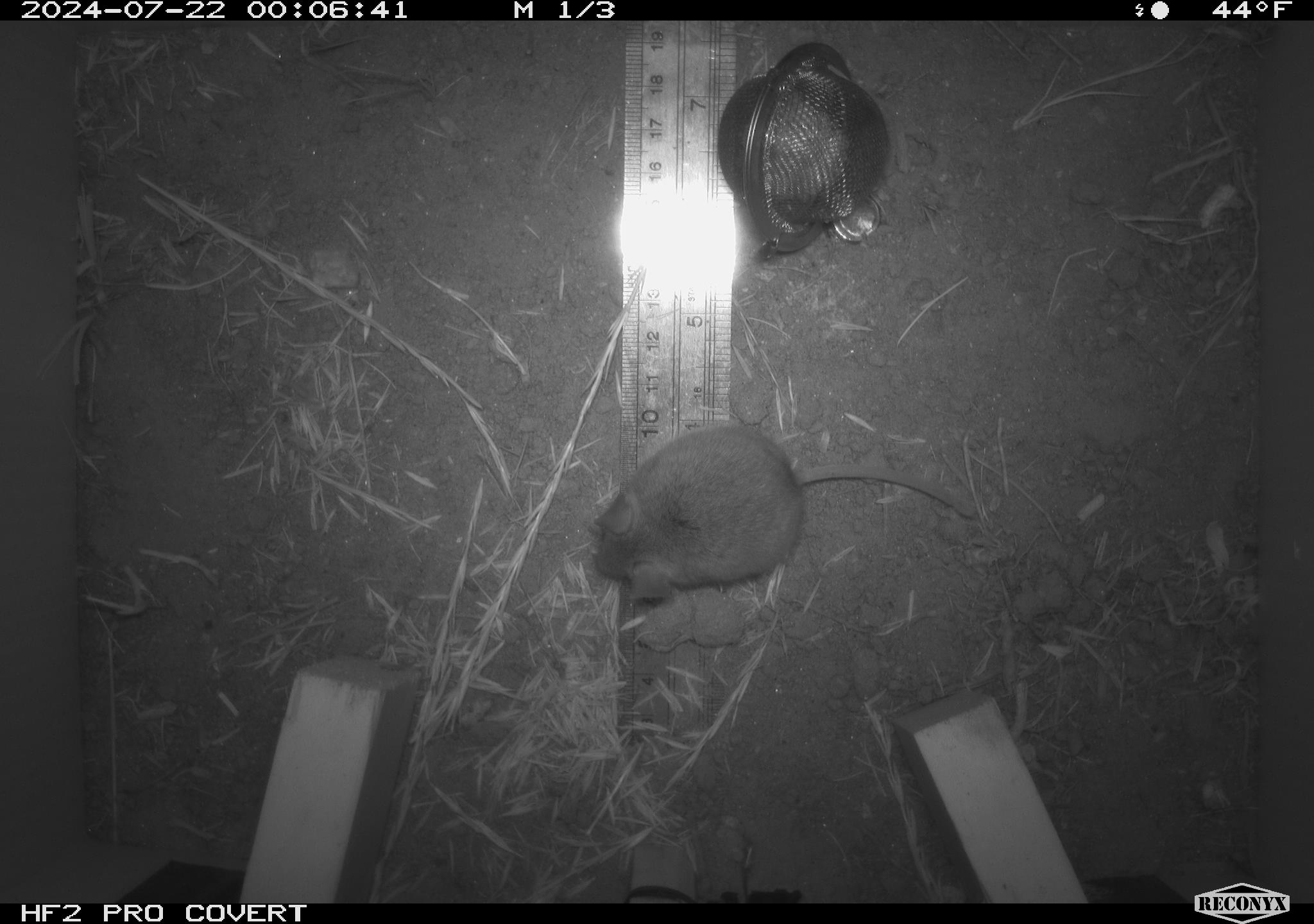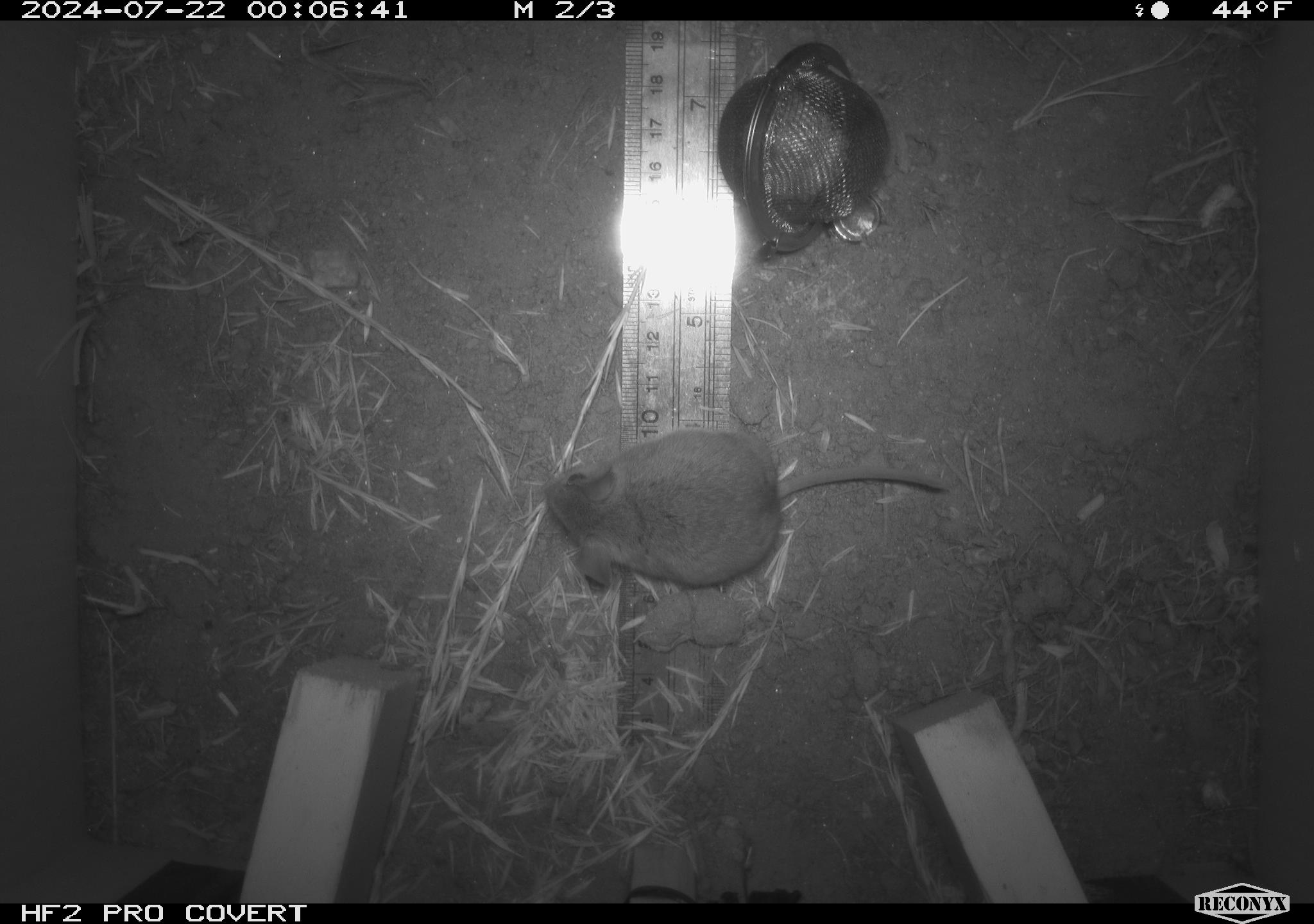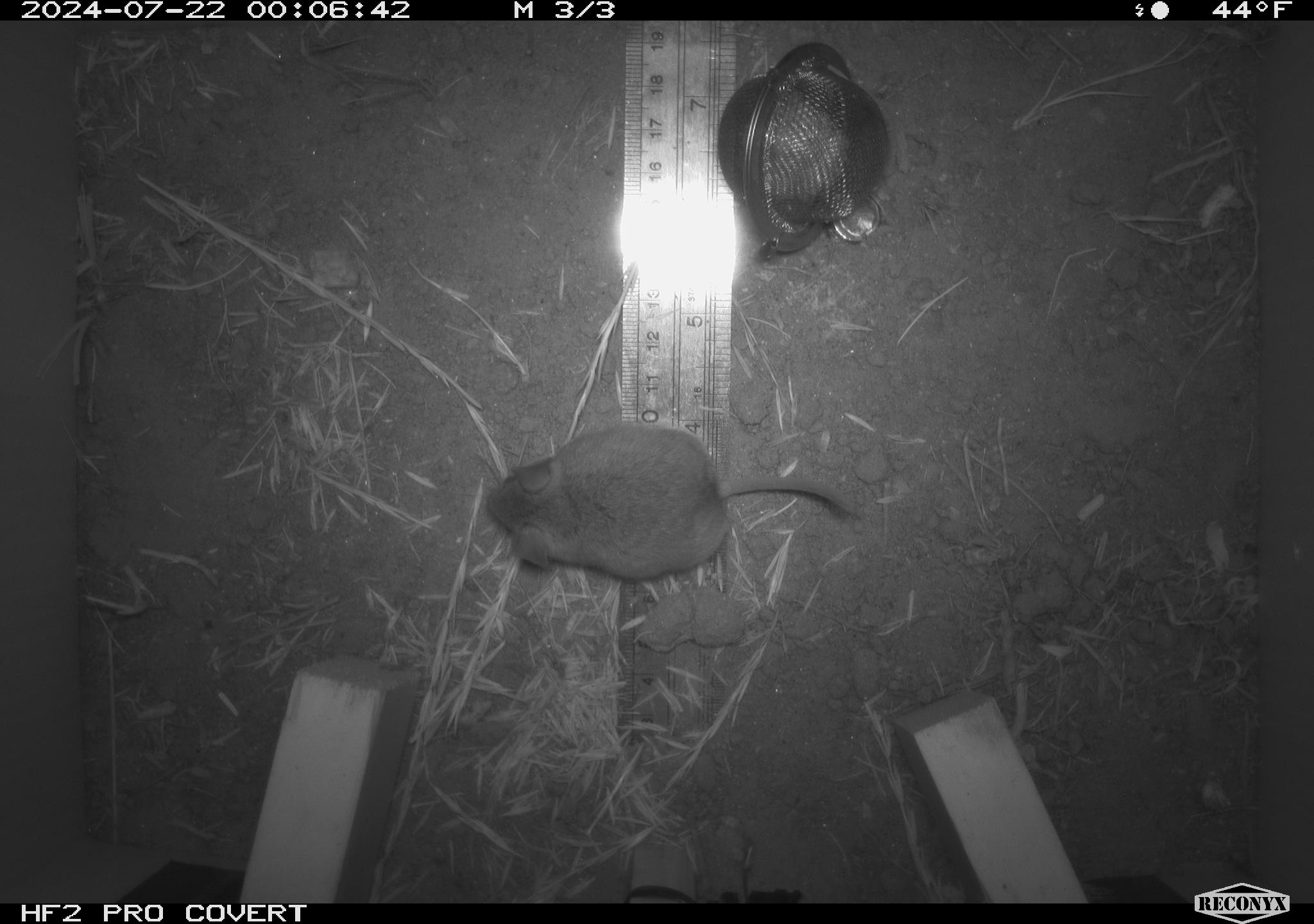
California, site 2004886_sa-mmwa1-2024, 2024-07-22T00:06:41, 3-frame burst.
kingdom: Animalia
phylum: Chordata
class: Mammalia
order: Rodentia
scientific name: Rodentia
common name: mouse species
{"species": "mouse species (Rodentia)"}